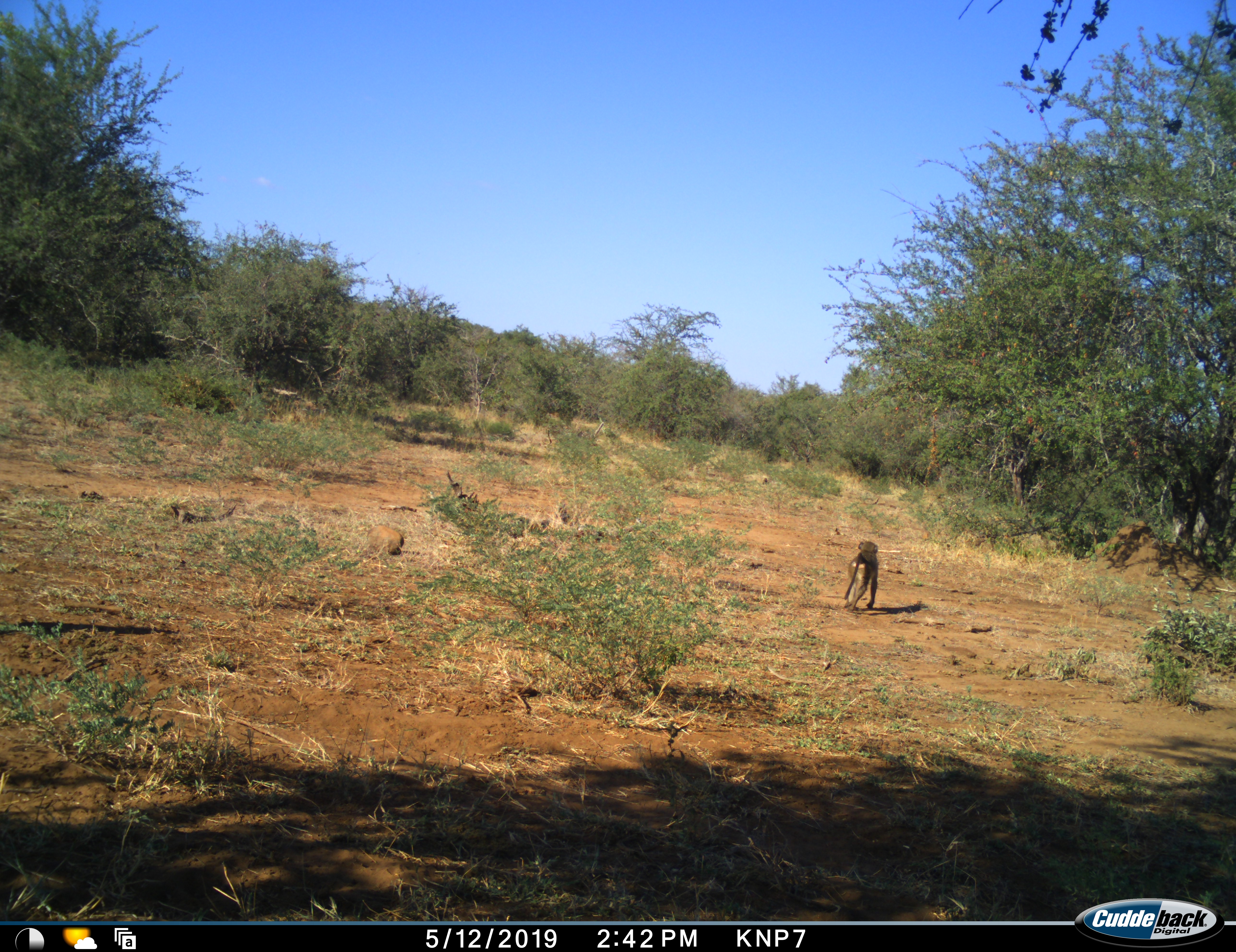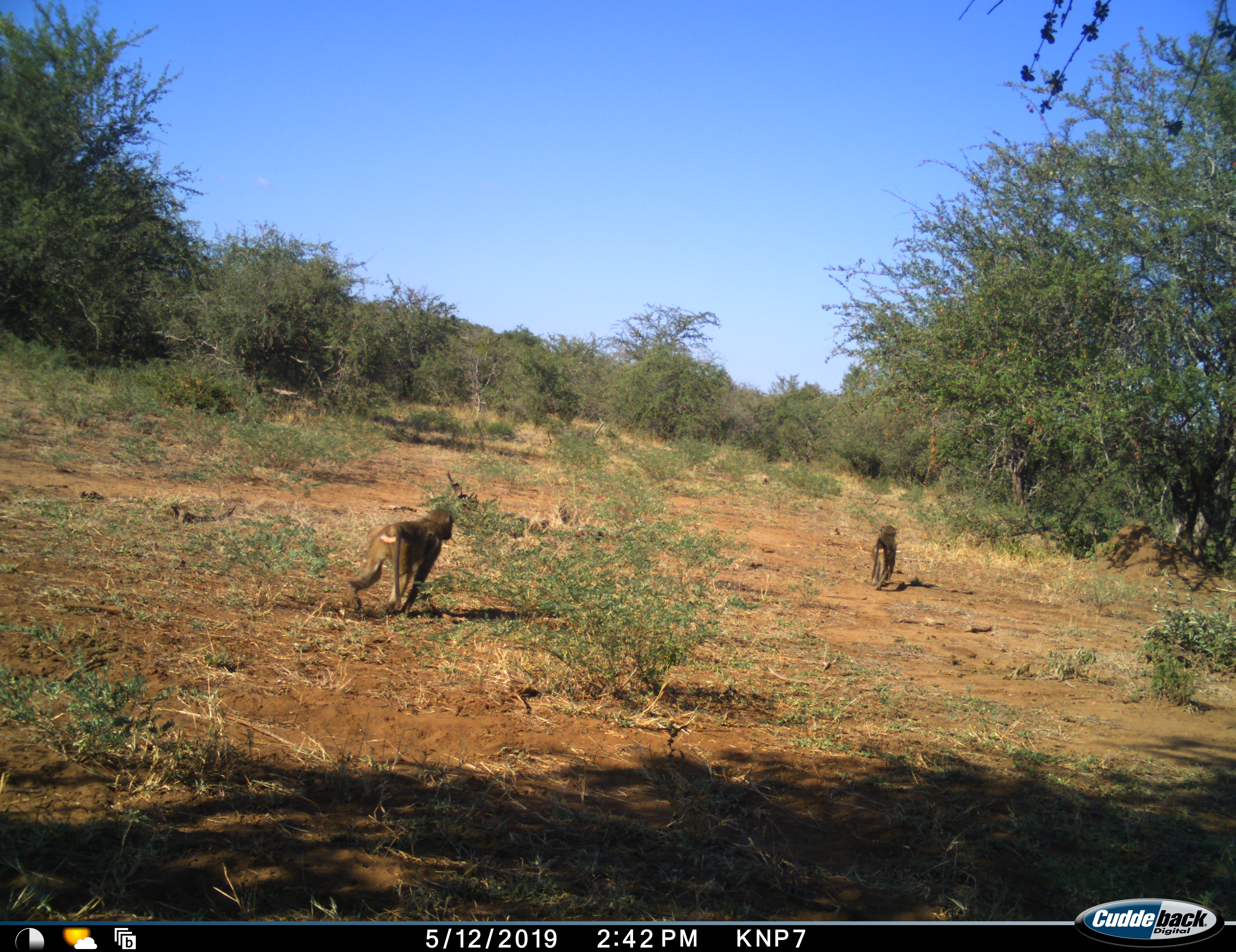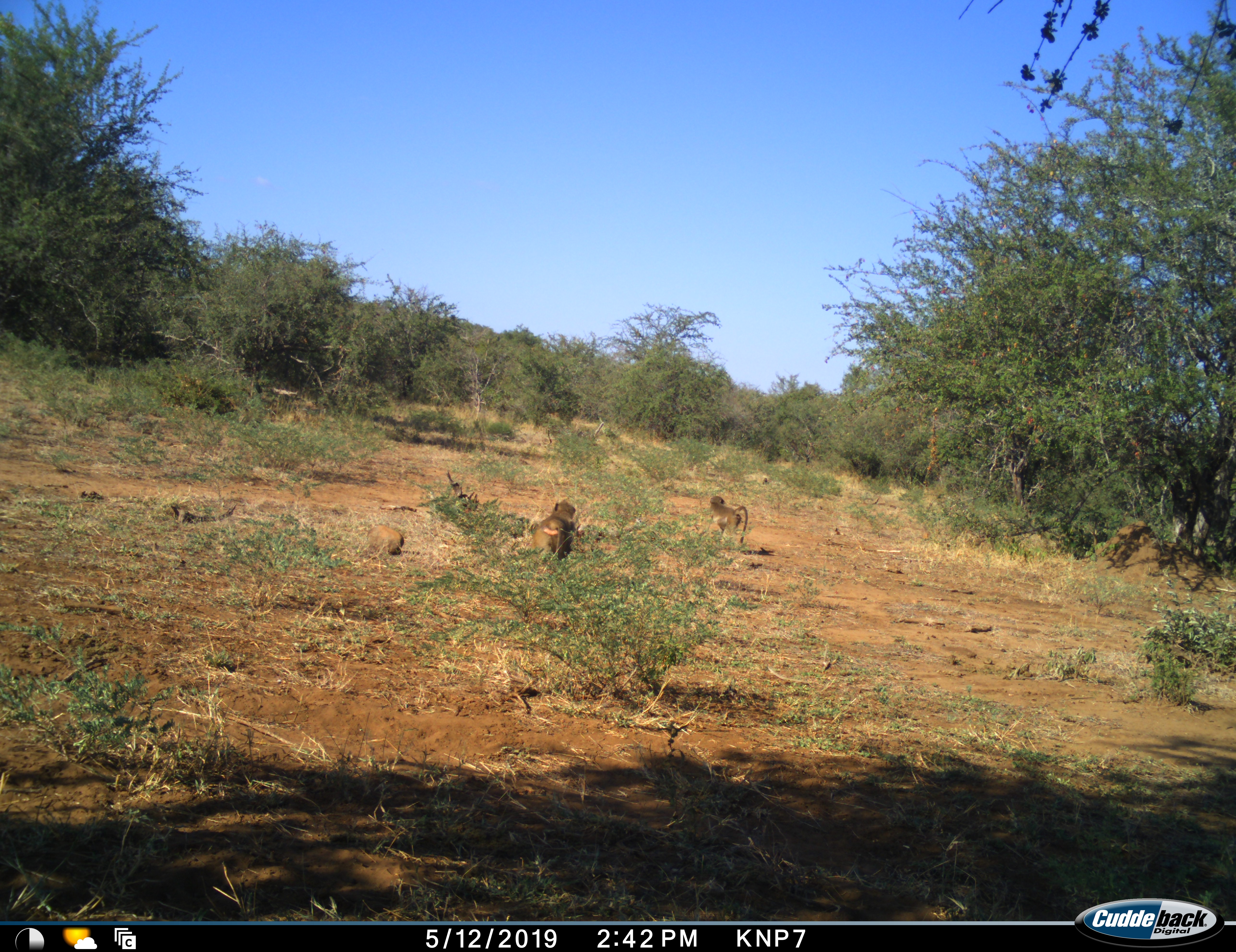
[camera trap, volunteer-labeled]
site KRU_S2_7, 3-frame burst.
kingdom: Animalia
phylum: Chordata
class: Mammalia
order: Primates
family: Cercopithecidae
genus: Papio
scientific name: Papio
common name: baboon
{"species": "baboon (Papio)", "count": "2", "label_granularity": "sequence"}